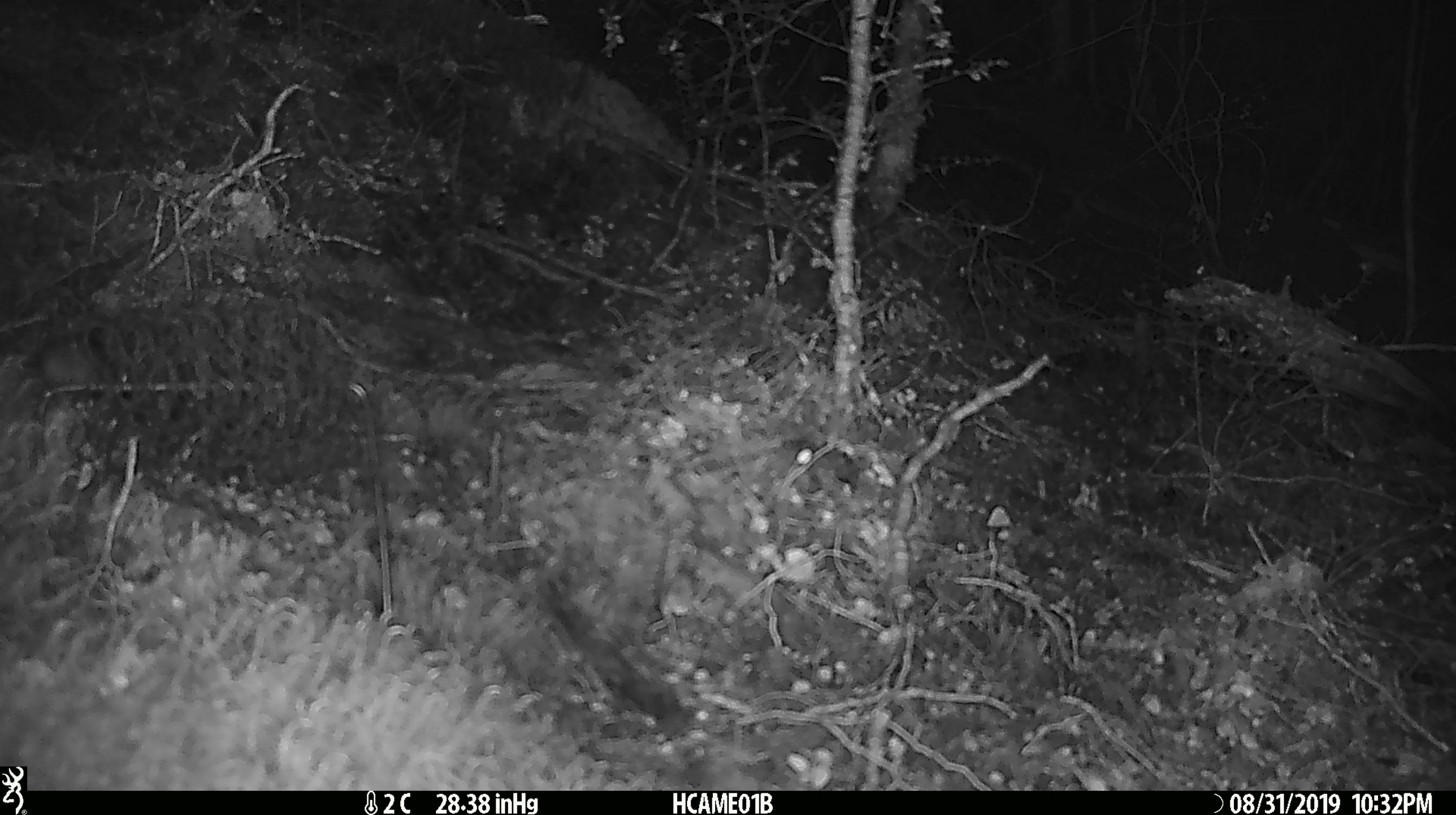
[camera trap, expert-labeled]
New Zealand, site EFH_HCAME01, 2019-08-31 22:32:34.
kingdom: Animalia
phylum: Chordata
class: Mammalia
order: Rodentia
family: Muridae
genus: Mus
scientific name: Mus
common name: mouse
Mouse (Mus).